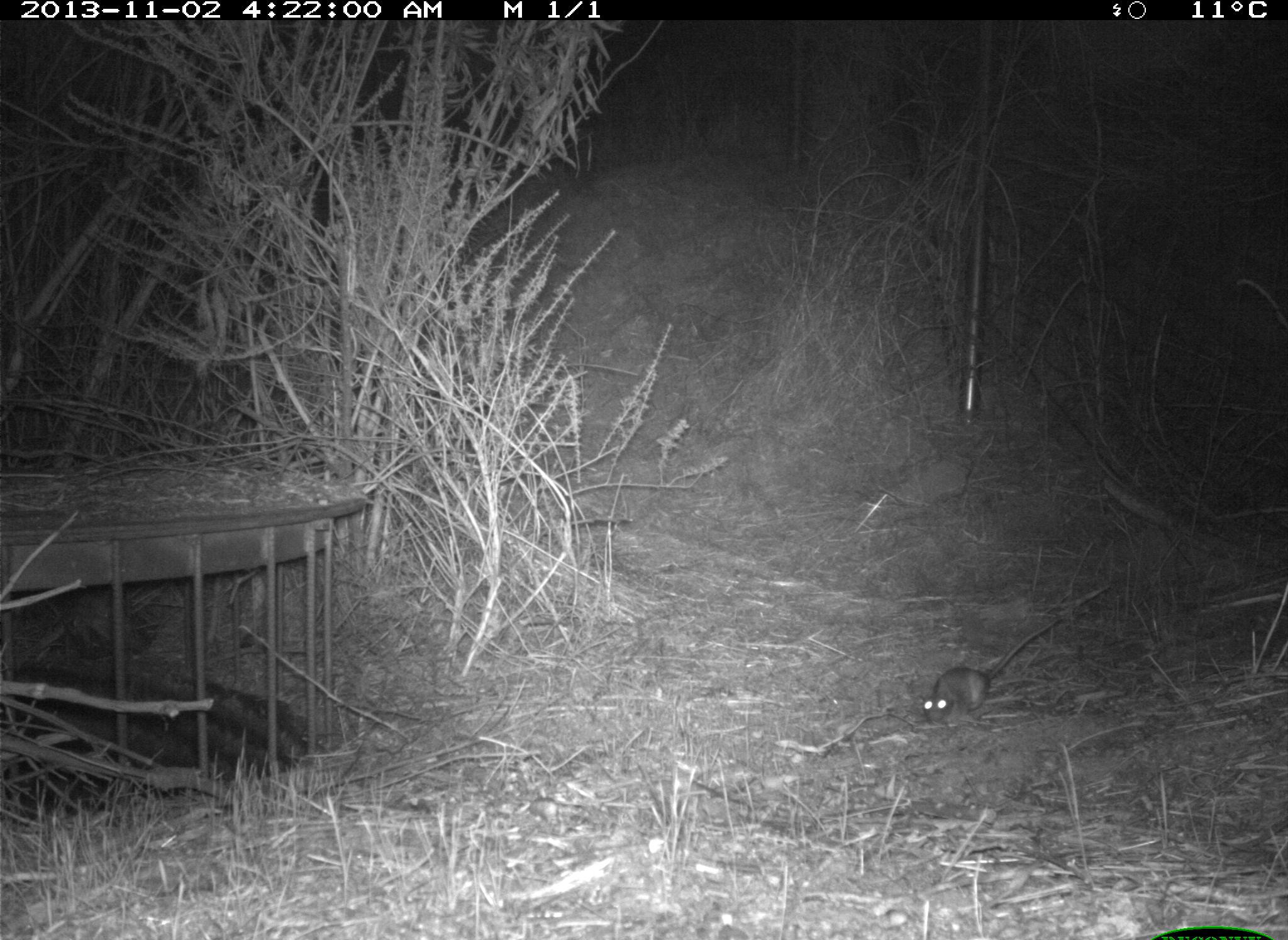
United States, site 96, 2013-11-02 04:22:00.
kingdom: Animalia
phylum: Chordata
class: Mammalia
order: Rodentia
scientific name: Rodentia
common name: rodent